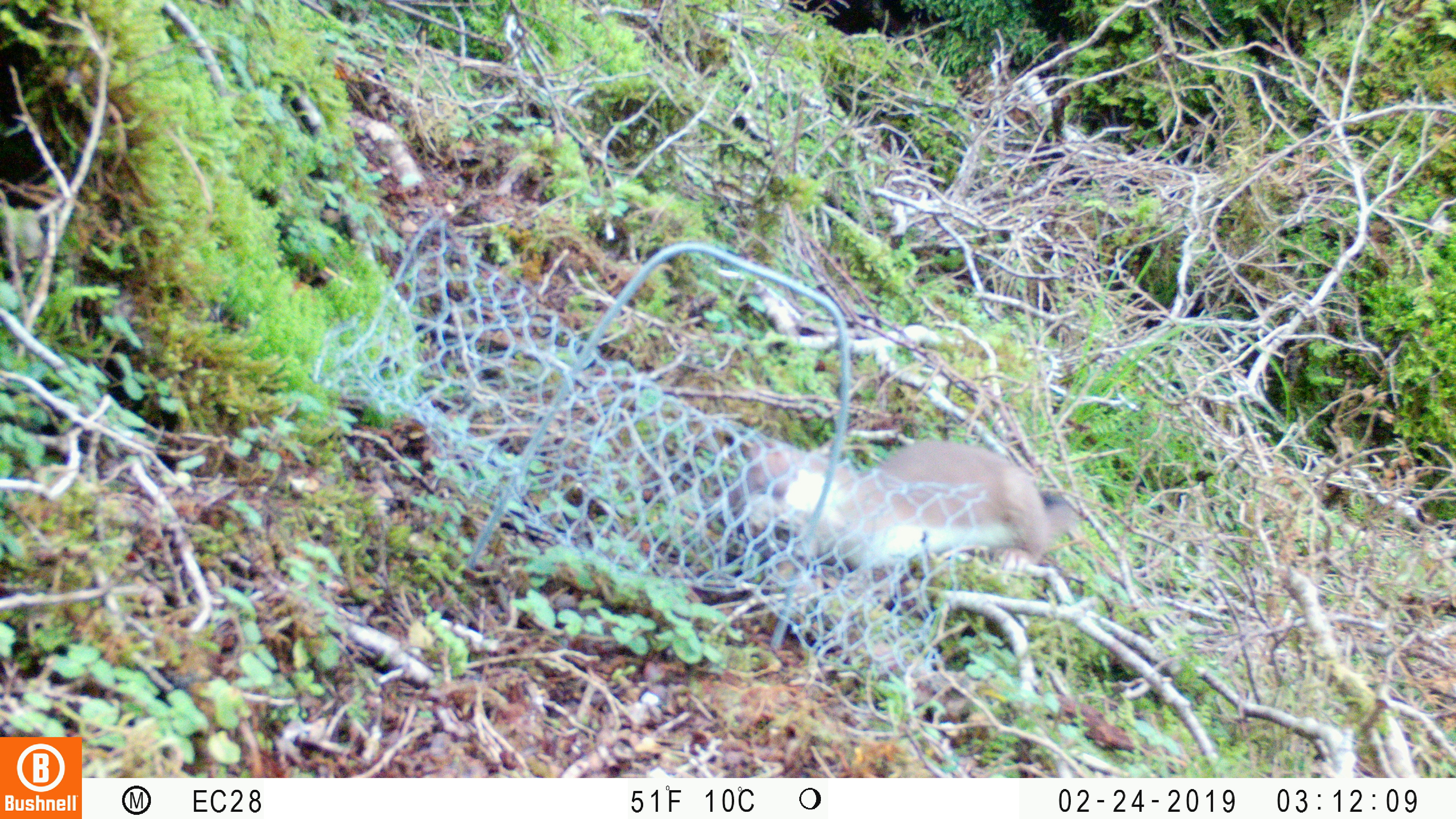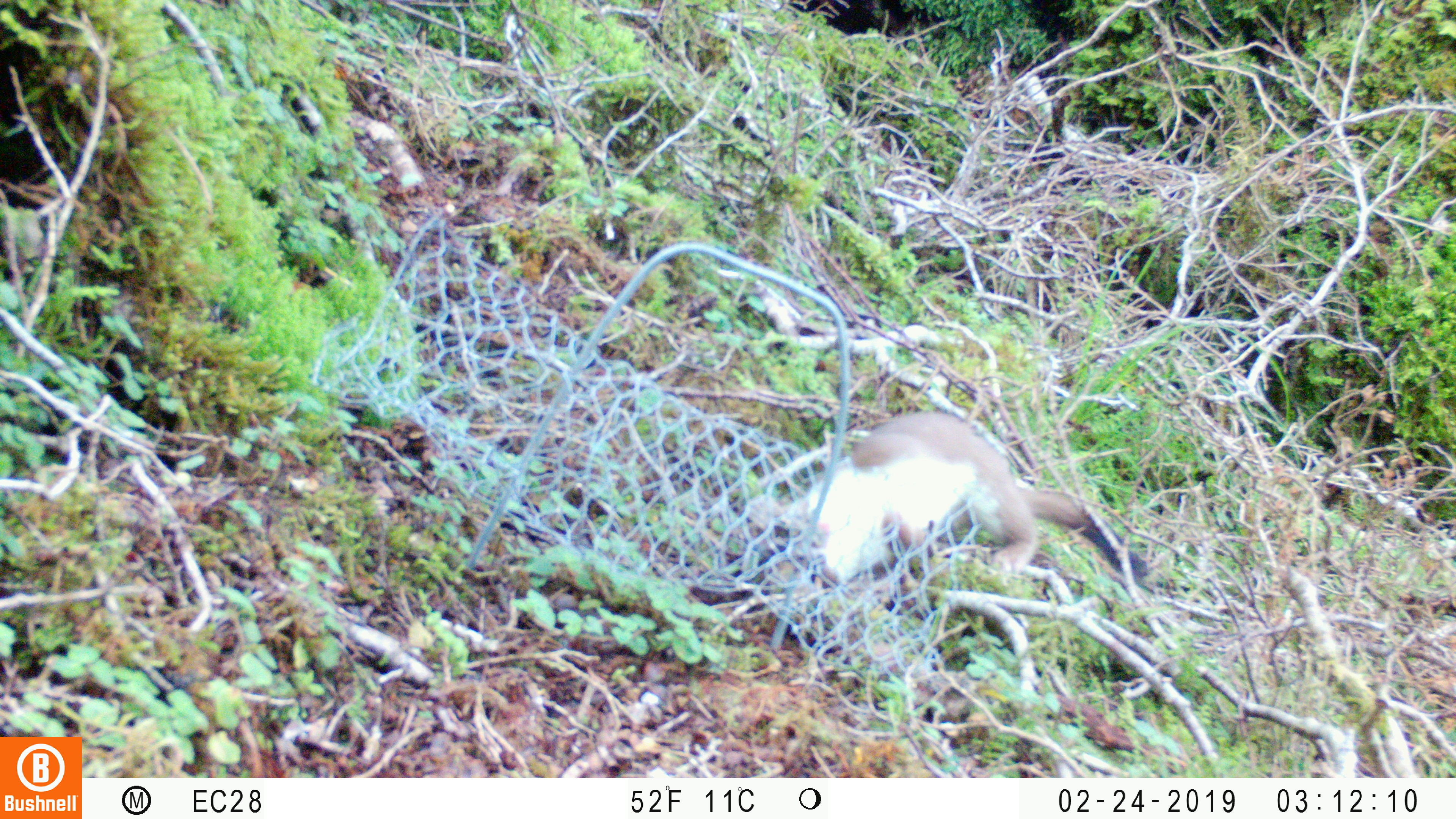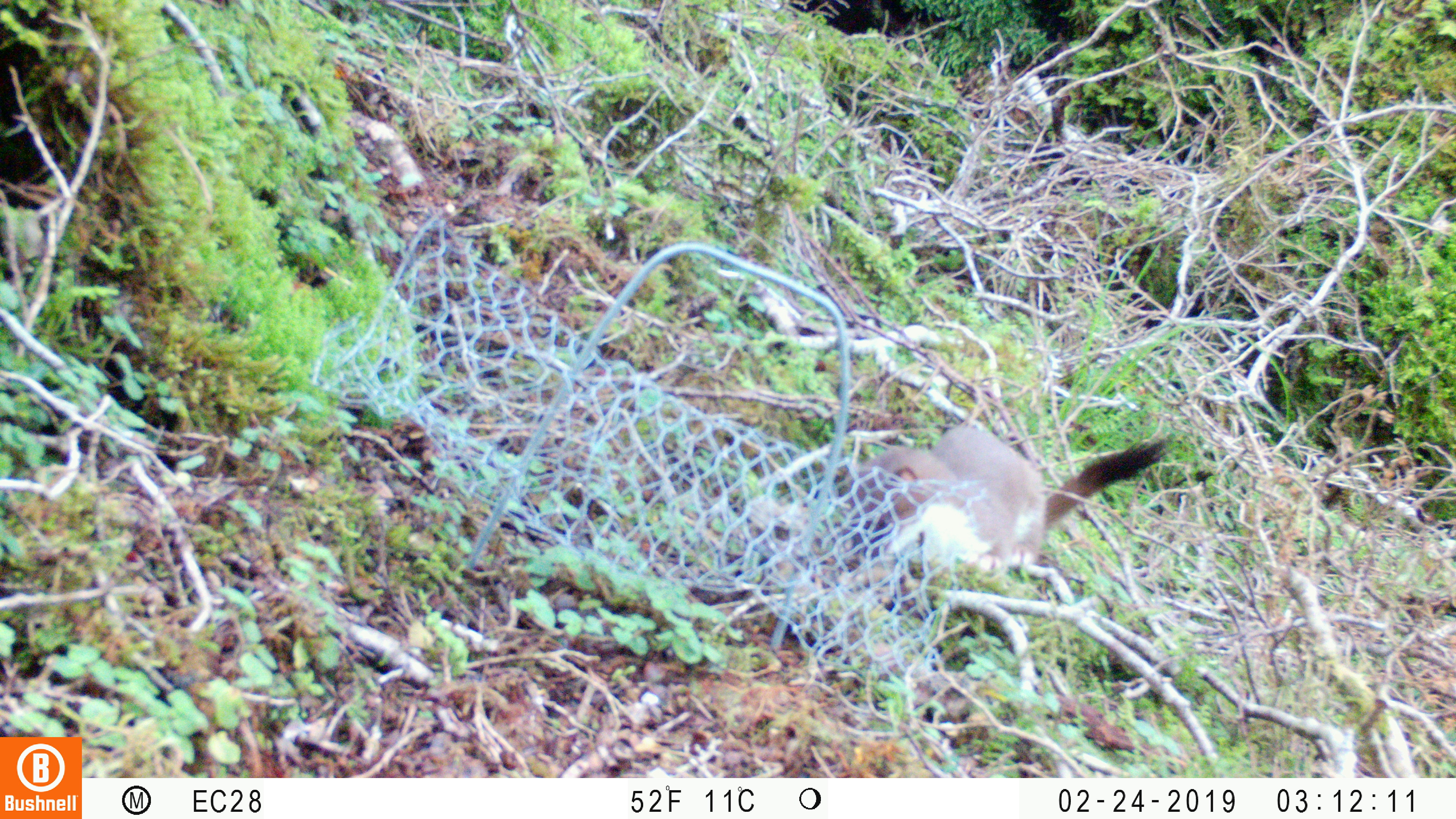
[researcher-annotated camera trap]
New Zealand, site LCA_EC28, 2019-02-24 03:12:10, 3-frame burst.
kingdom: Animalia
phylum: Chordata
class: Mammalia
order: Carnivora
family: Mustelidae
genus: Mustela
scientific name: Mustela erminea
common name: stoat